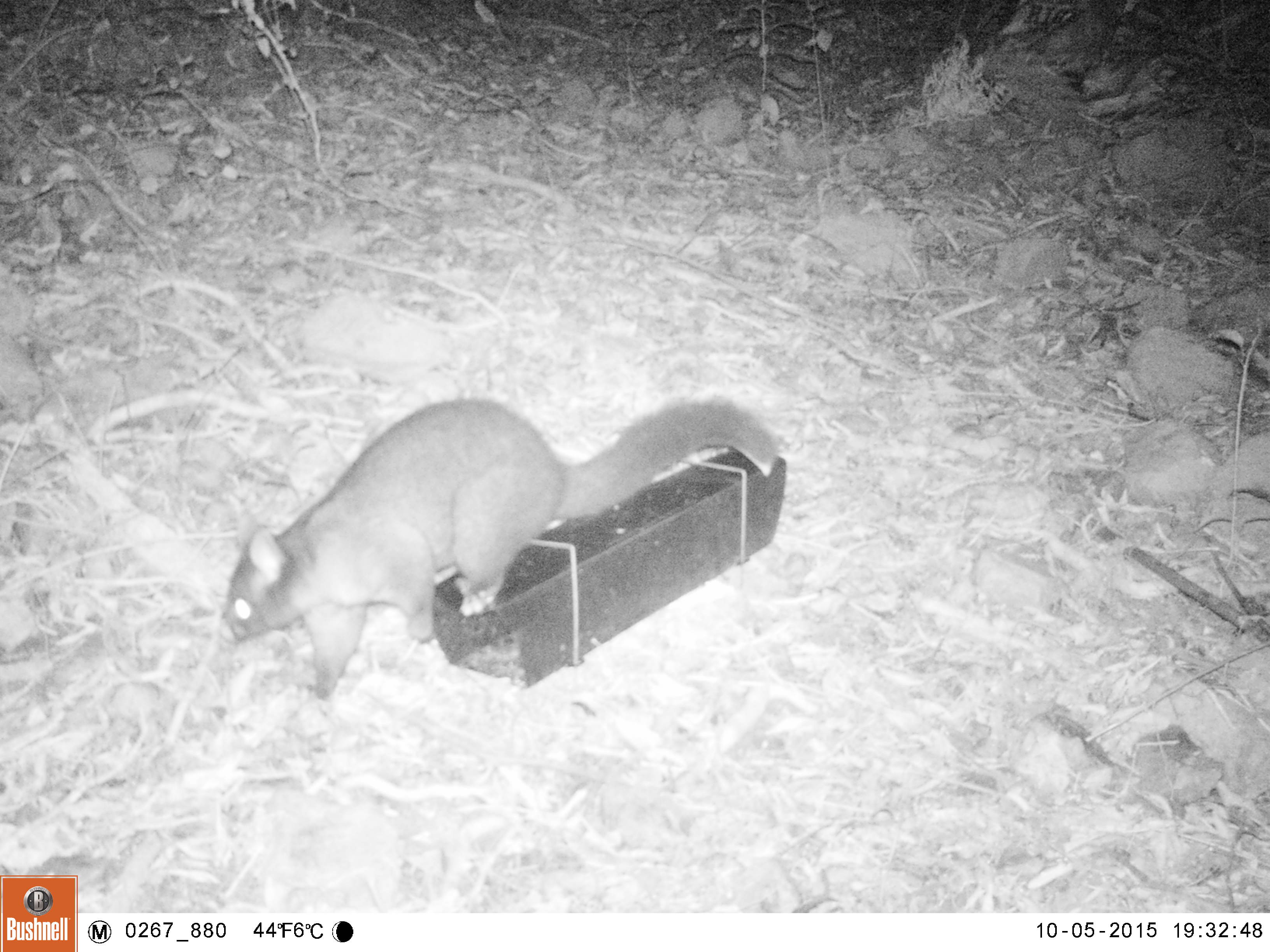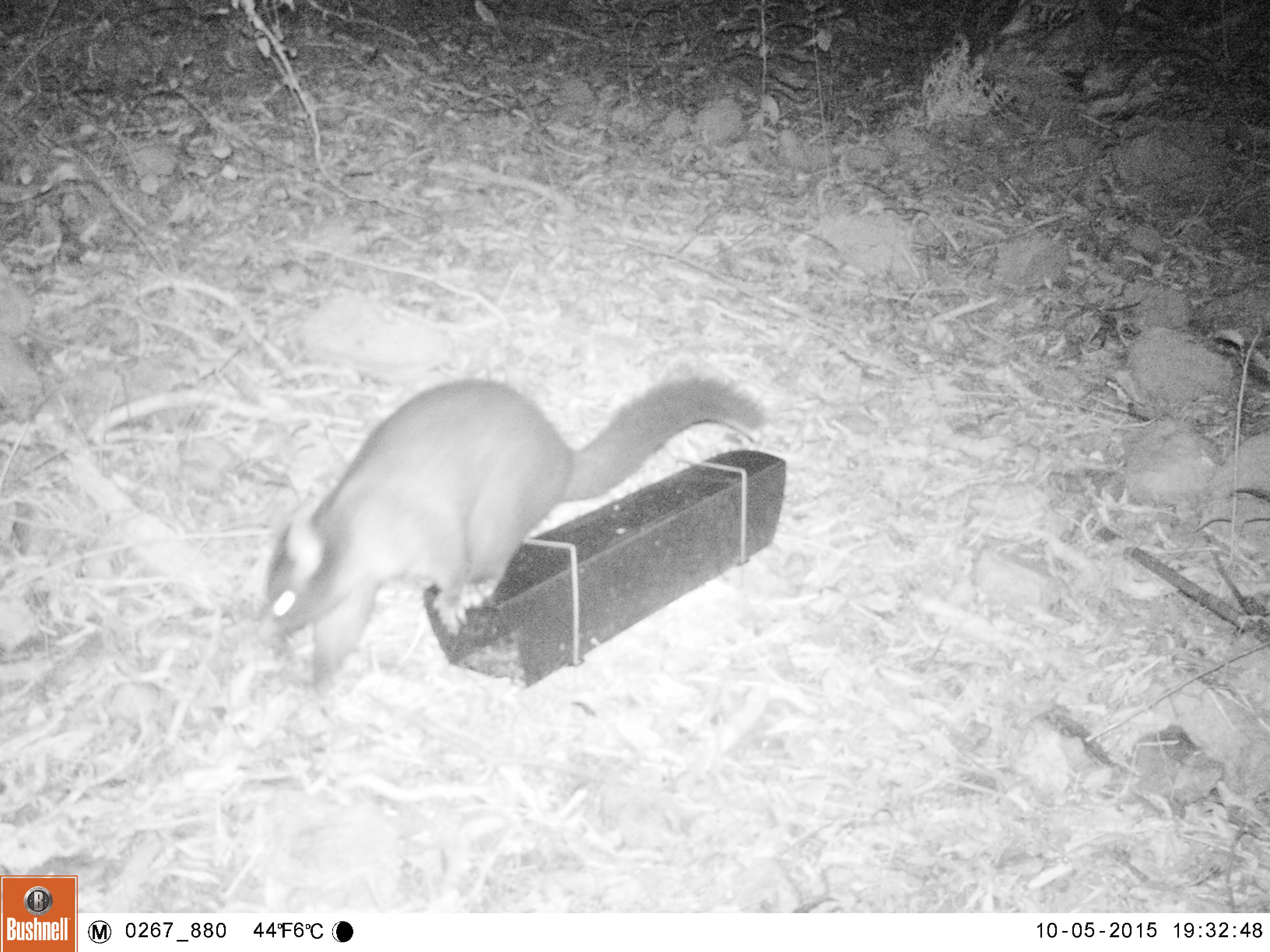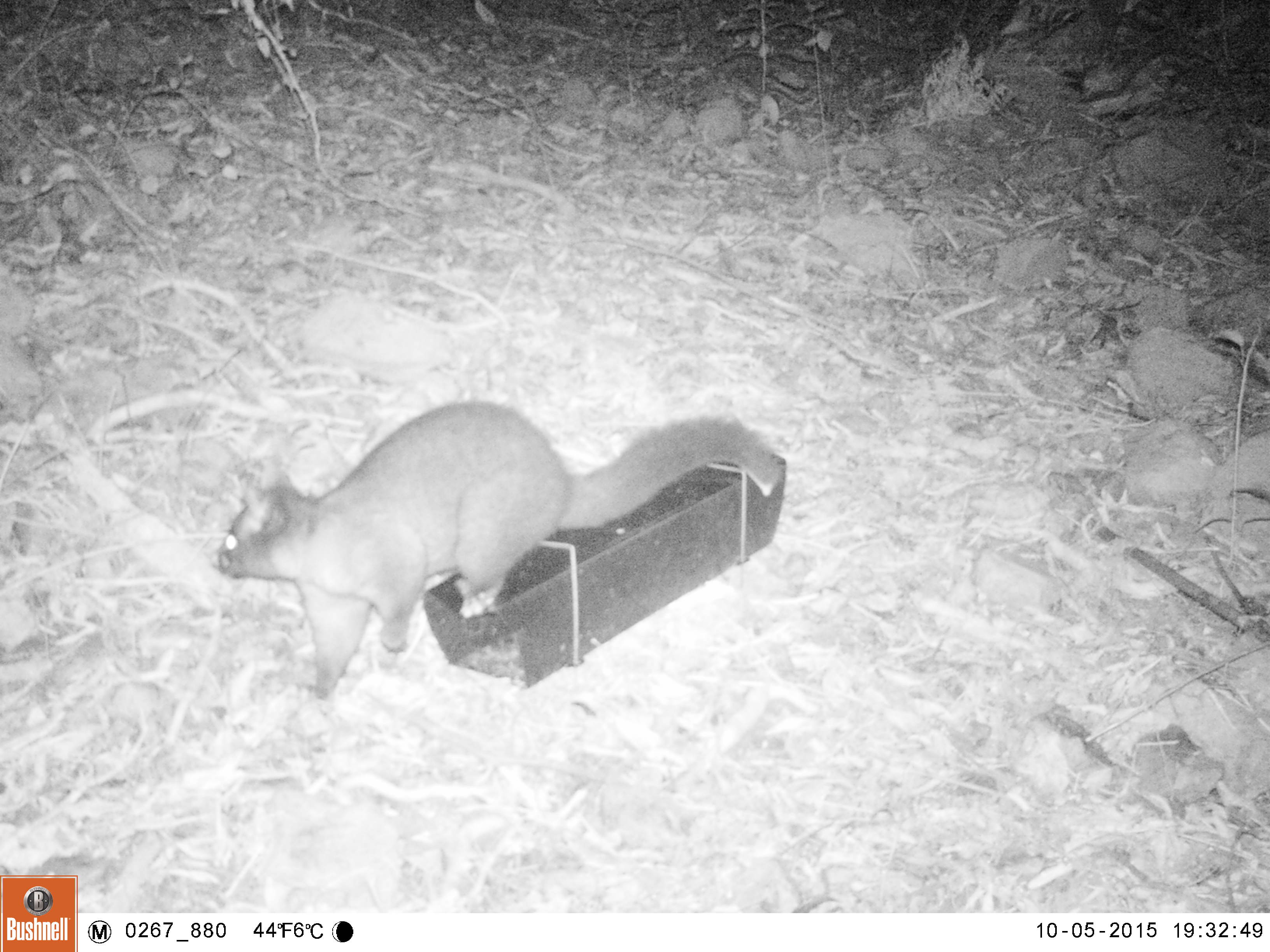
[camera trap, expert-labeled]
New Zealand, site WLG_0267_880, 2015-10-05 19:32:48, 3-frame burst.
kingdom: Animalia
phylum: Chordata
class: Mammalia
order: Diprotodontia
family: Phalangeridae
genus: Trichosurus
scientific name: Trichosurus vulpecula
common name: common brushtail possum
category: possum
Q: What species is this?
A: Possum (common brushtail possum) (Trichosurus vulpecula).